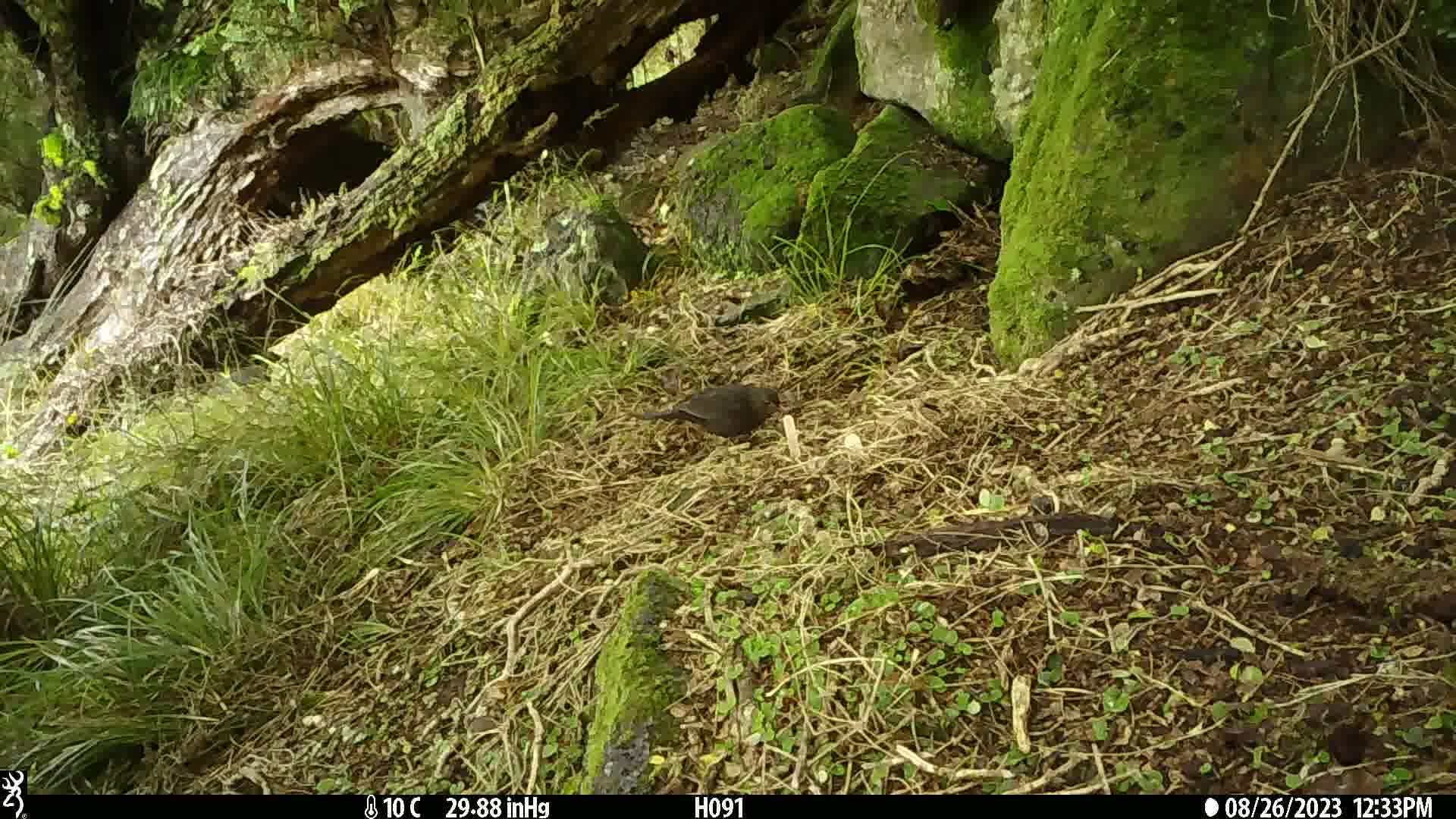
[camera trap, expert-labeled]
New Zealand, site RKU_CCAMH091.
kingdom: Animalia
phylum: Chordata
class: Aves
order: Passeriformes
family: Turdidae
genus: Turdus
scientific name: Turdus merula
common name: eurasian blackbird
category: blackbird